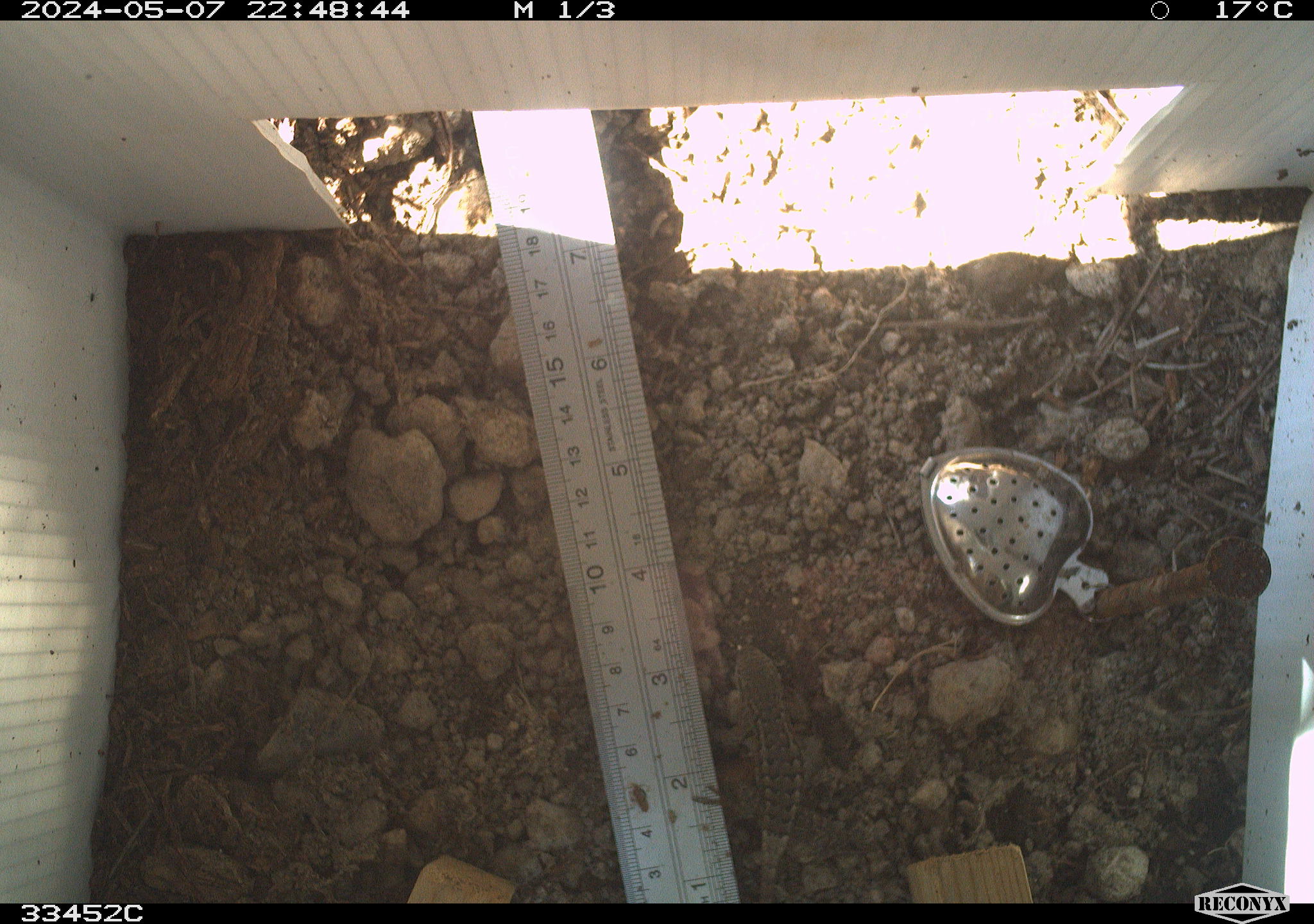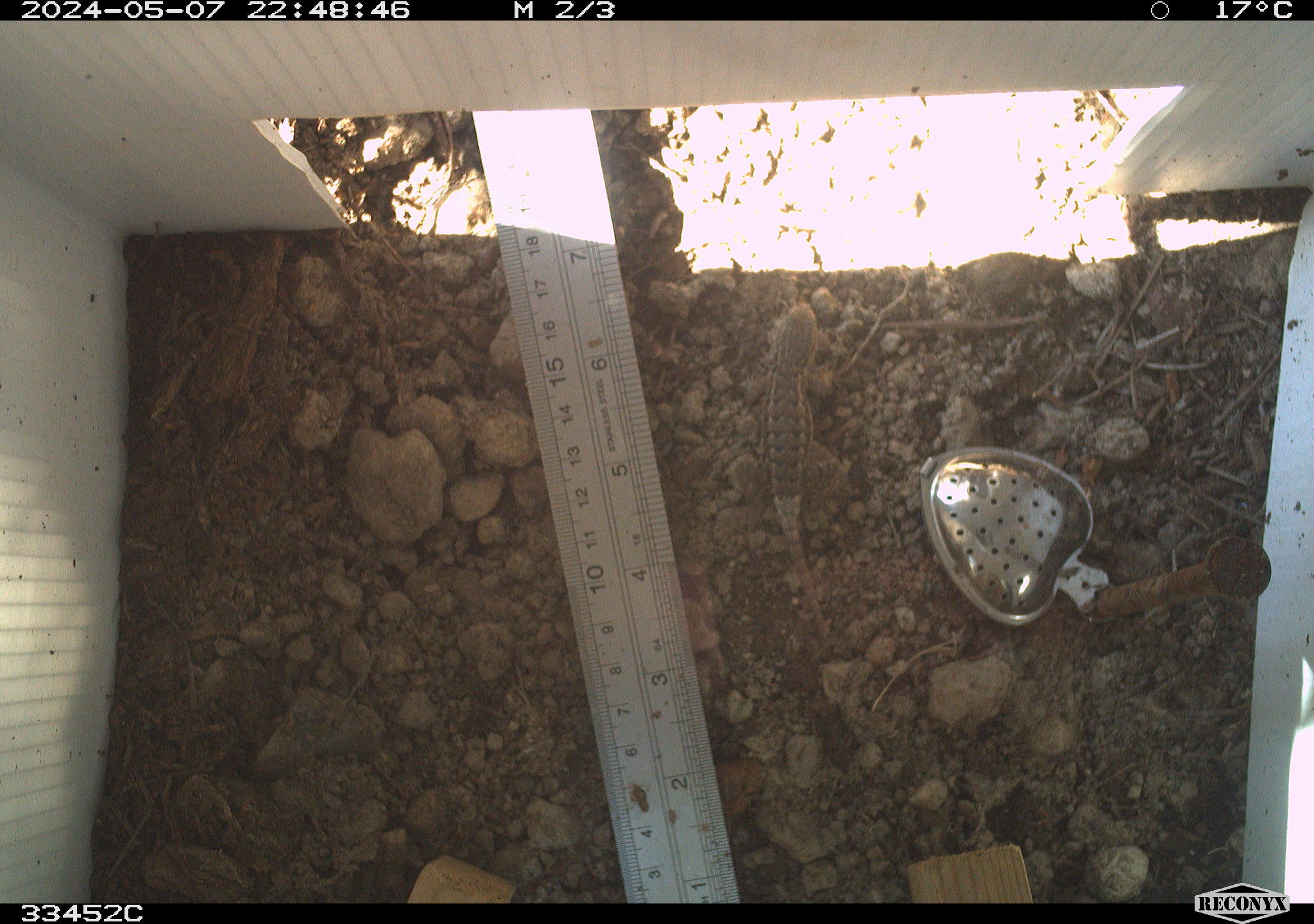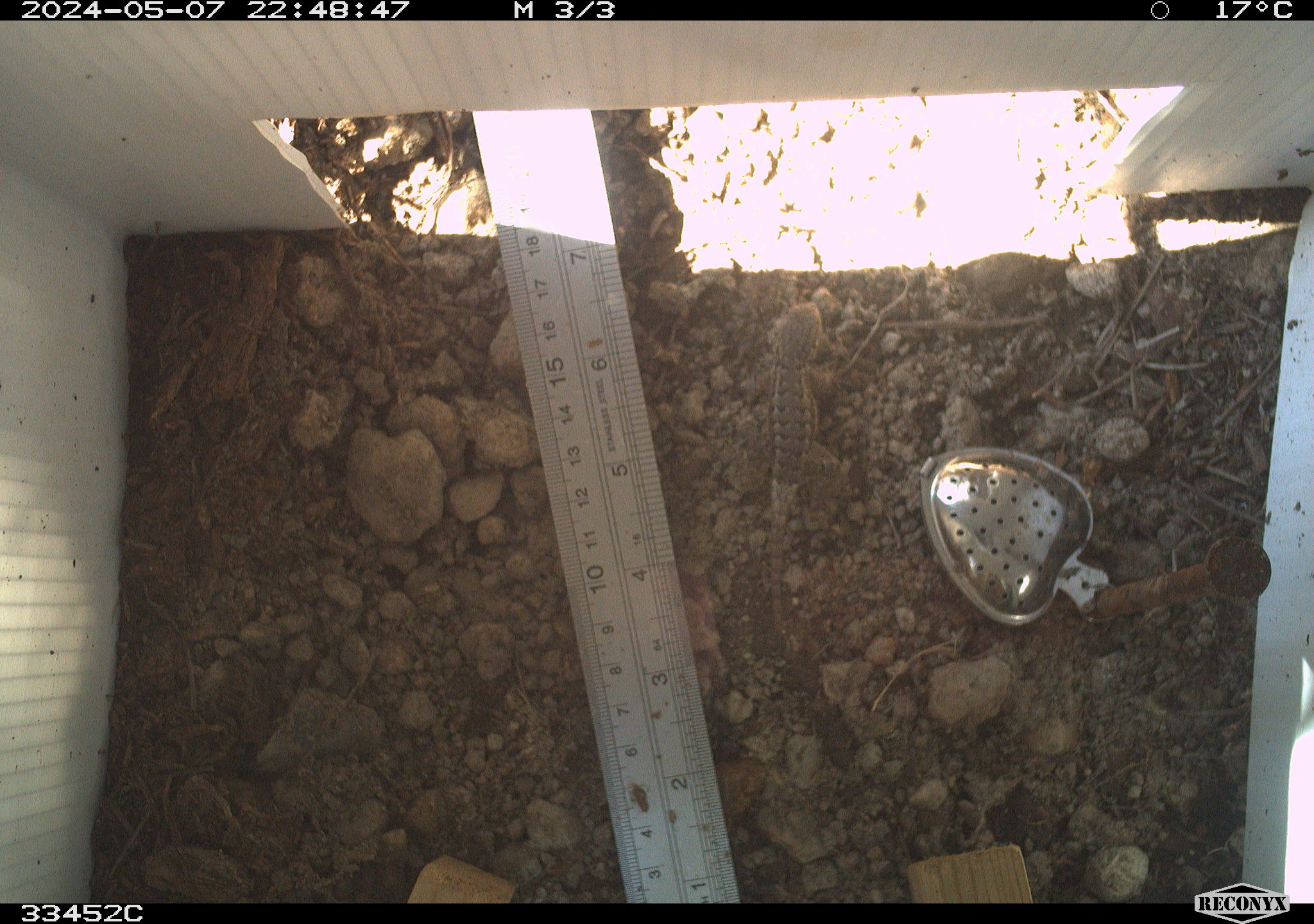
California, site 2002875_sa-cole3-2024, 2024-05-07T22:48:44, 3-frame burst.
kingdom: Animalia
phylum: Chordata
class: Reptilia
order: Squamata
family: Phrynosomatidae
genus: Sceloporus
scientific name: Sceloporus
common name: spiny lizards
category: sceloporus species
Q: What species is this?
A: Sceloporus species (spiny lizards) (Sceloporus).